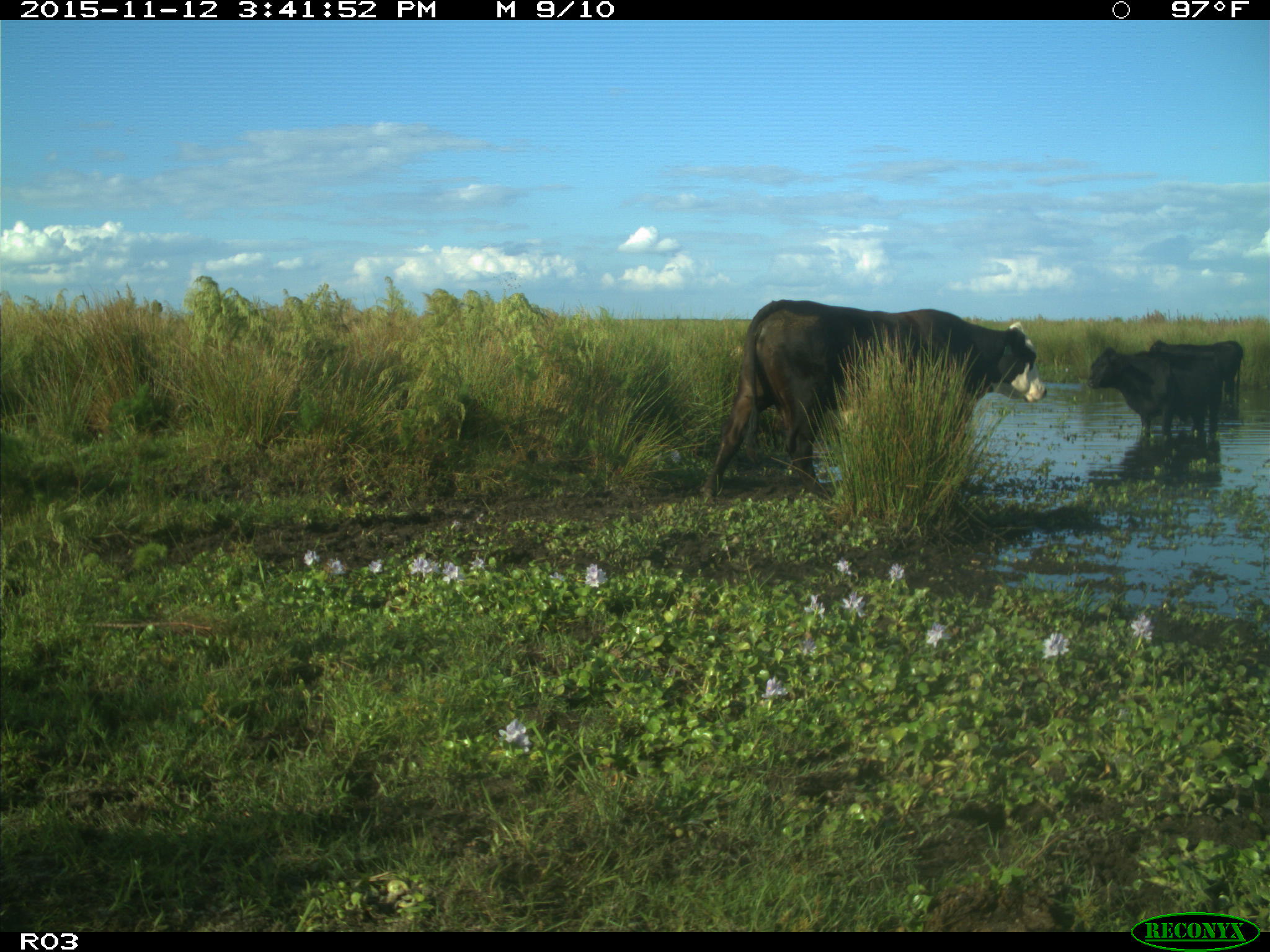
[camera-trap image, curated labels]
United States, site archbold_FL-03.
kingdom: Animalia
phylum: Chordata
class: Mammalia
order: Artiodactyla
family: Bovidae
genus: Bos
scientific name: Bos taurus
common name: domestic cow